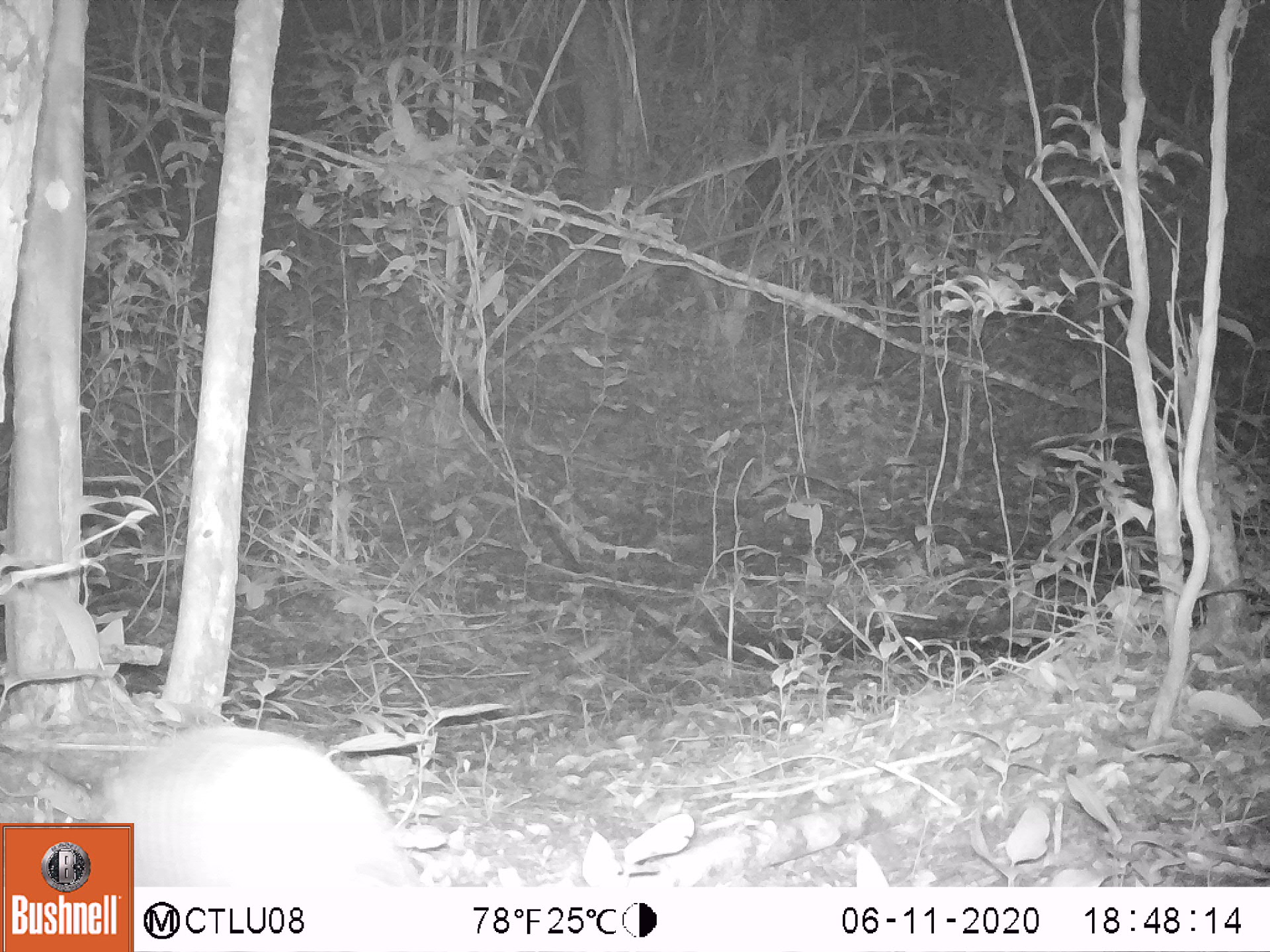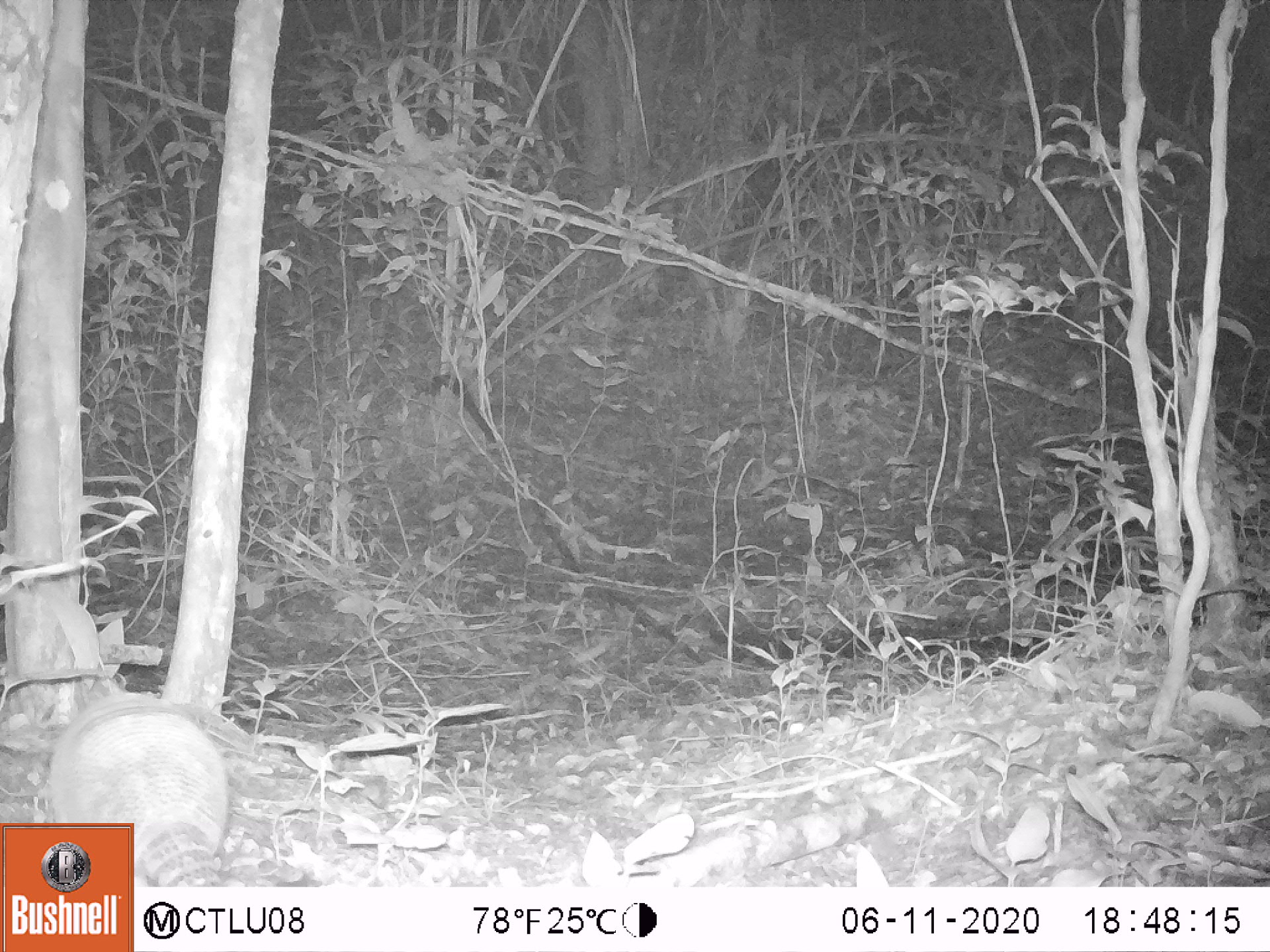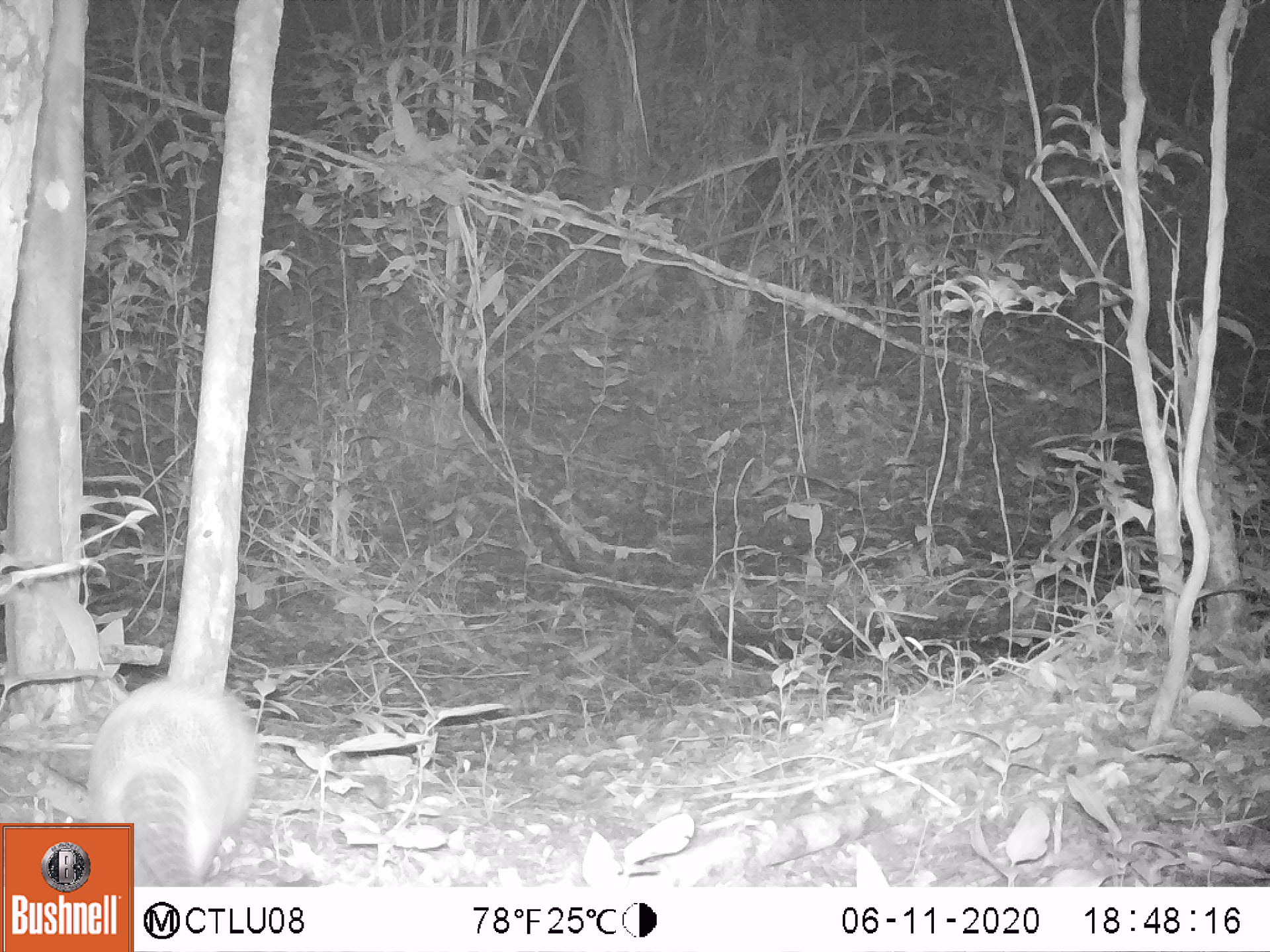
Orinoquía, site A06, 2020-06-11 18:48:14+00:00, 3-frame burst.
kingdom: Animalia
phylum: Chordata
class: Mammalia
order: Cingulata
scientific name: Cingulata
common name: armadillo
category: unknown armadillo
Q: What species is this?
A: Unknown armadillo (armadillo) (Cingulata).